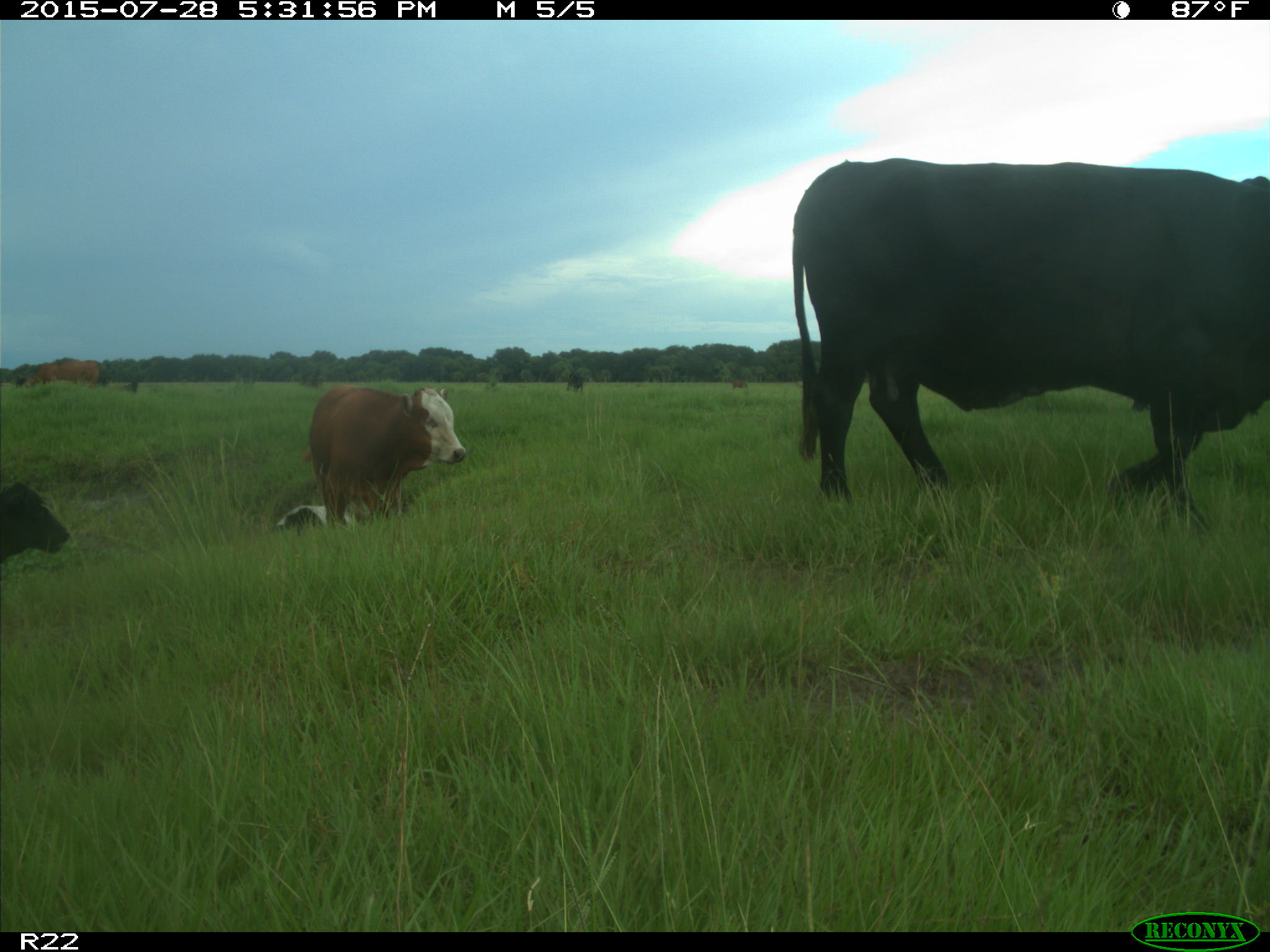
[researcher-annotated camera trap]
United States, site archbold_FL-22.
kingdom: Animalia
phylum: Chordata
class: Mammalia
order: Artiodactyla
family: Bovidae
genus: Bos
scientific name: Bos taurus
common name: domestic cow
Bos taurus (domestic cow).